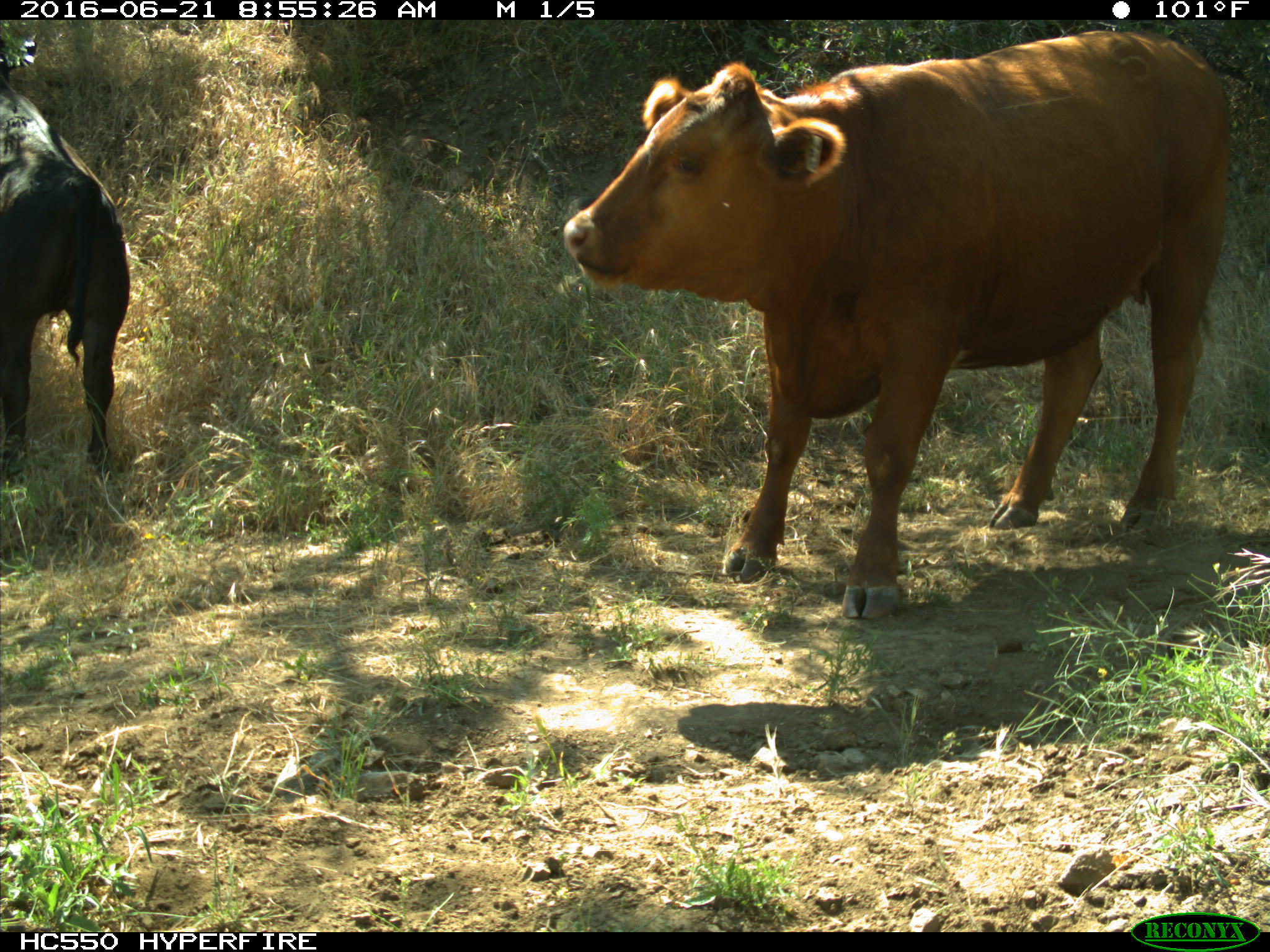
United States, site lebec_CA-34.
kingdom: Animalia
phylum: Chordata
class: Mammalia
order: Artiodactyla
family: Bovidae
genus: Bos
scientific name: Bos taurus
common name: domestic cow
Bos taurus (domestic cow).